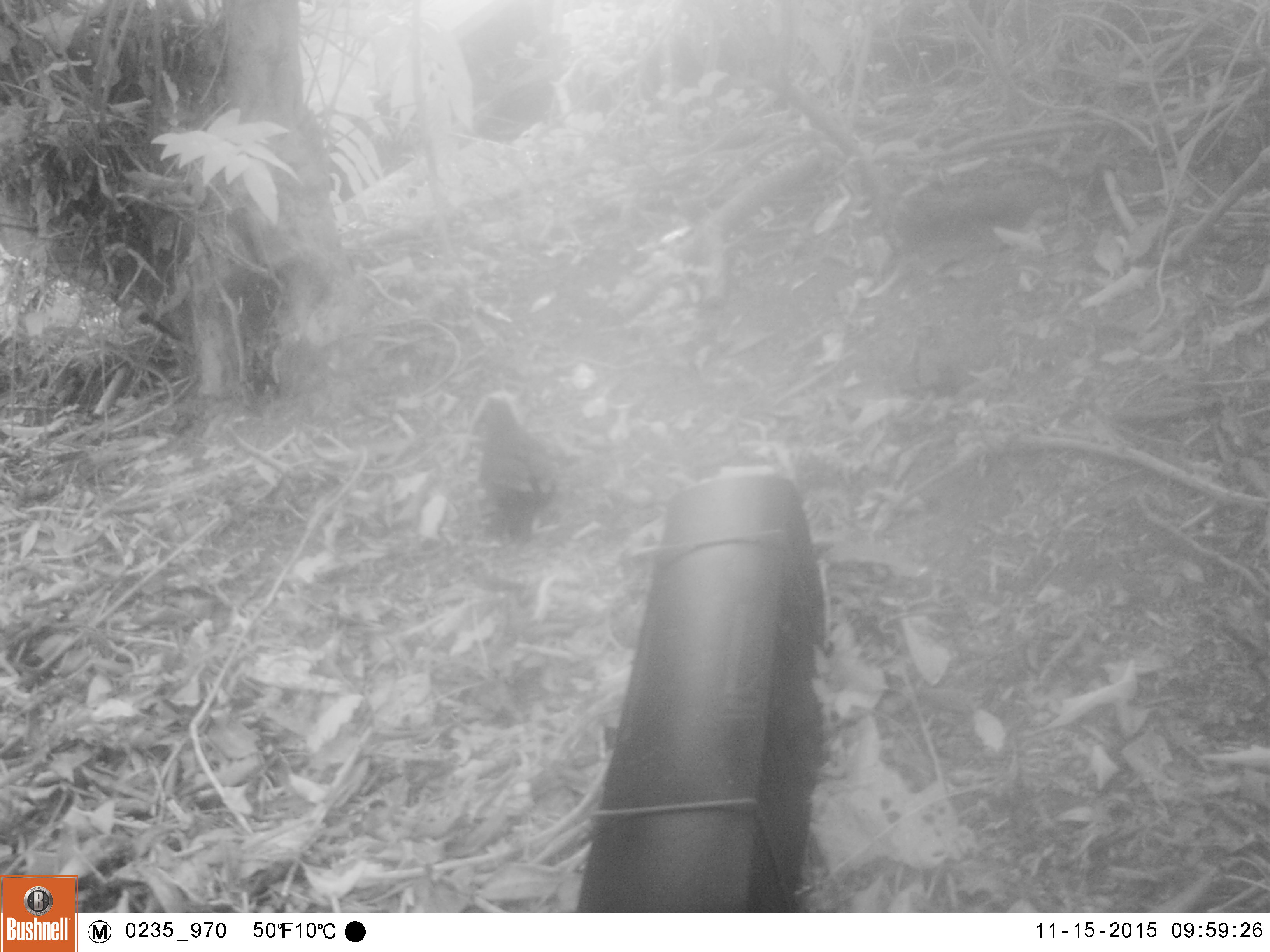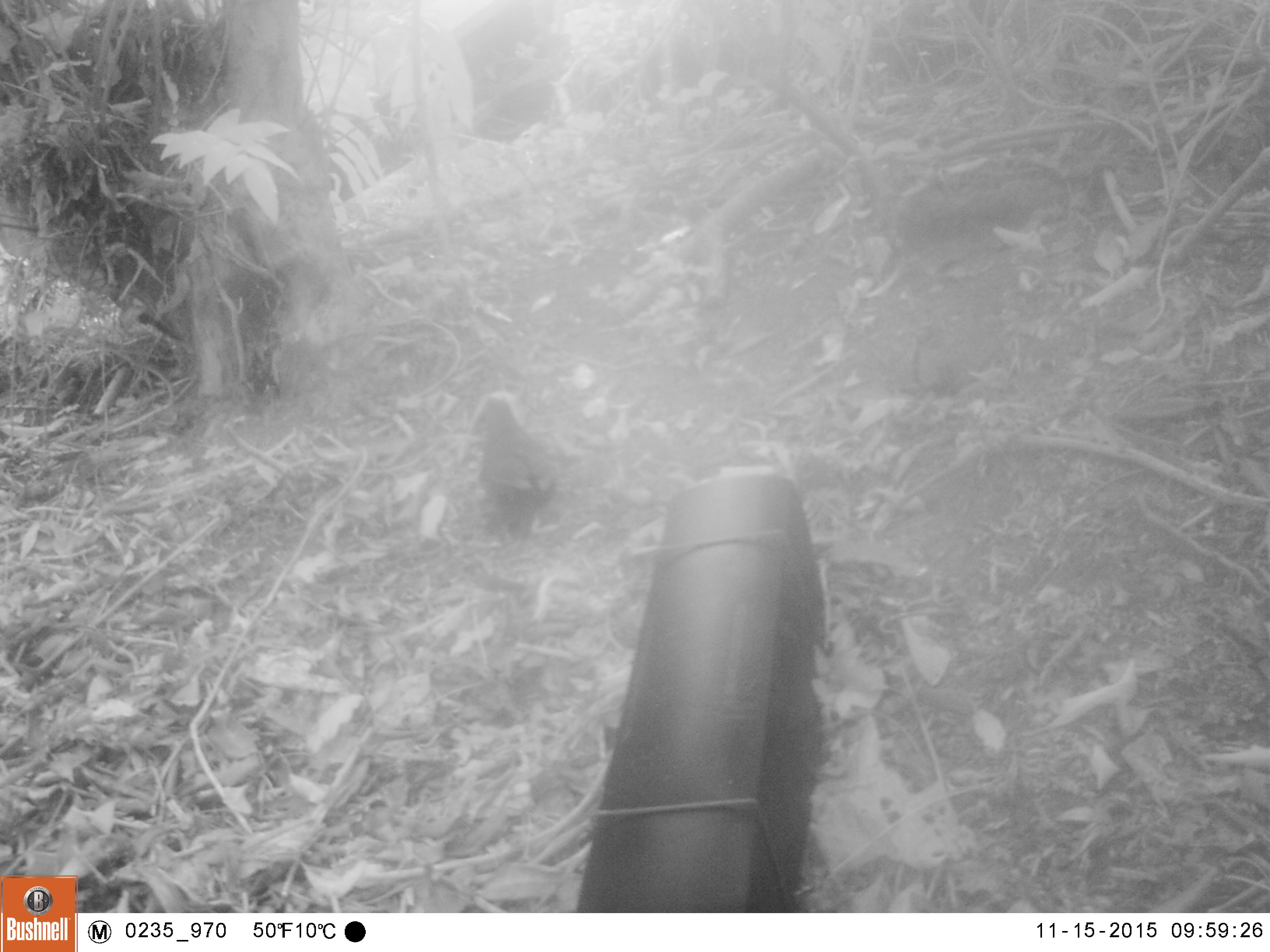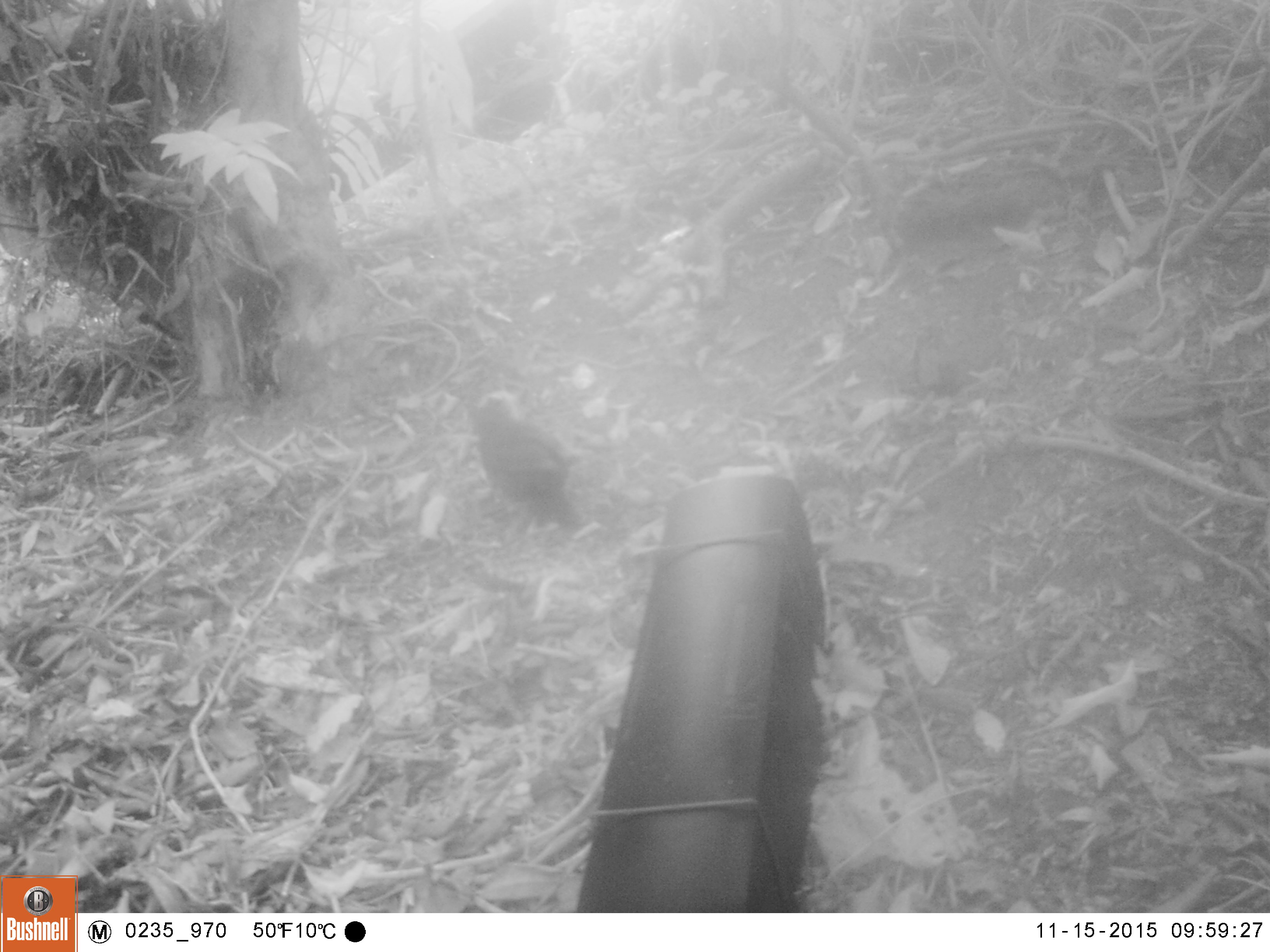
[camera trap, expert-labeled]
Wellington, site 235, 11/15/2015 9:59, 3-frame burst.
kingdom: Animalia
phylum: Chordata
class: Aves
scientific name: Aves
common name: bird